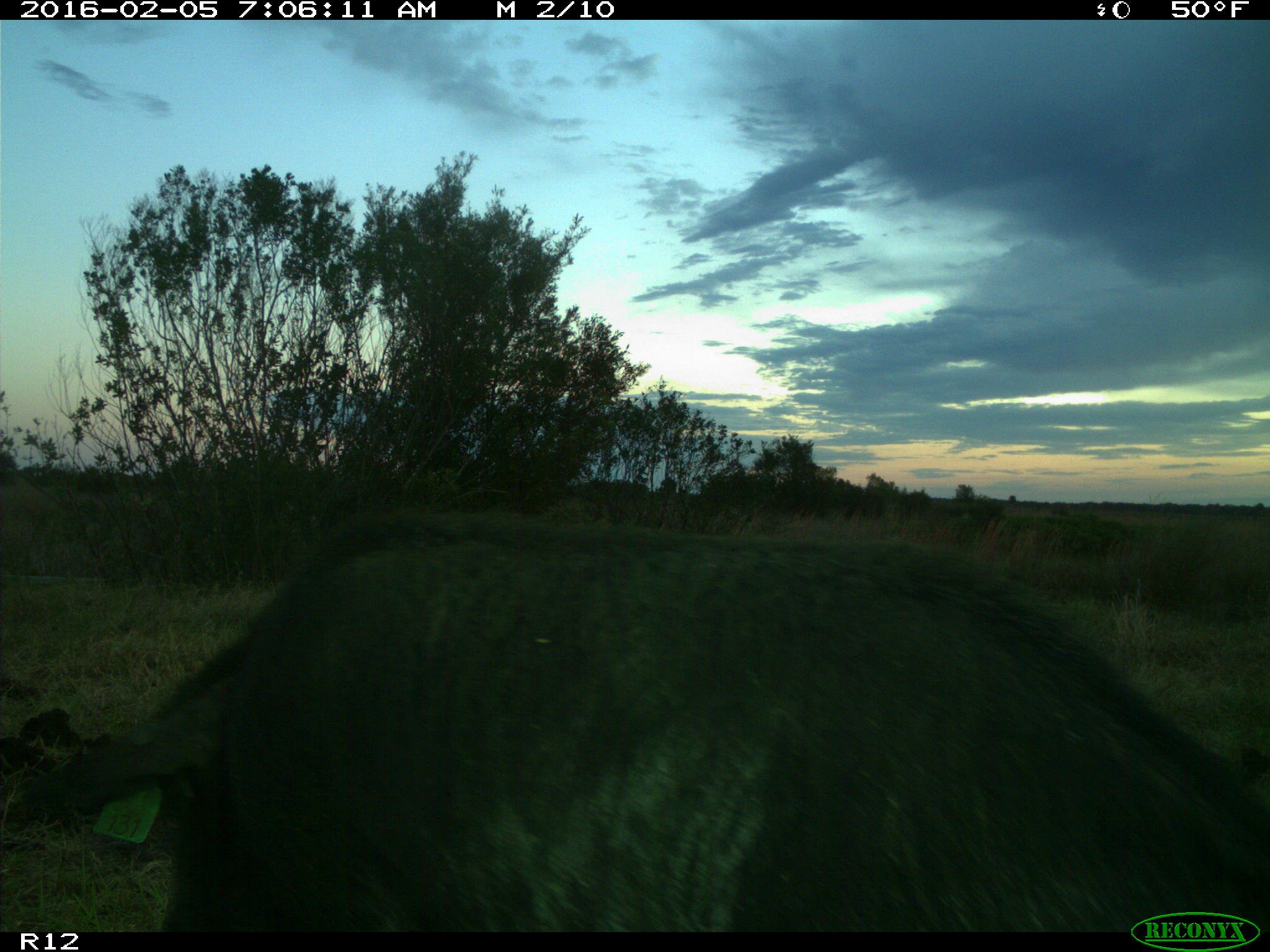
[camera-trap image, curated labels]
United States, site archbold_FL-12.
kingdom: Animalia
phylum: Chordata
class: Mammalia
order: Artiodactyla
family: Suidae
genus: Sus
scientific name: Sus scrofa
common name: wild boar